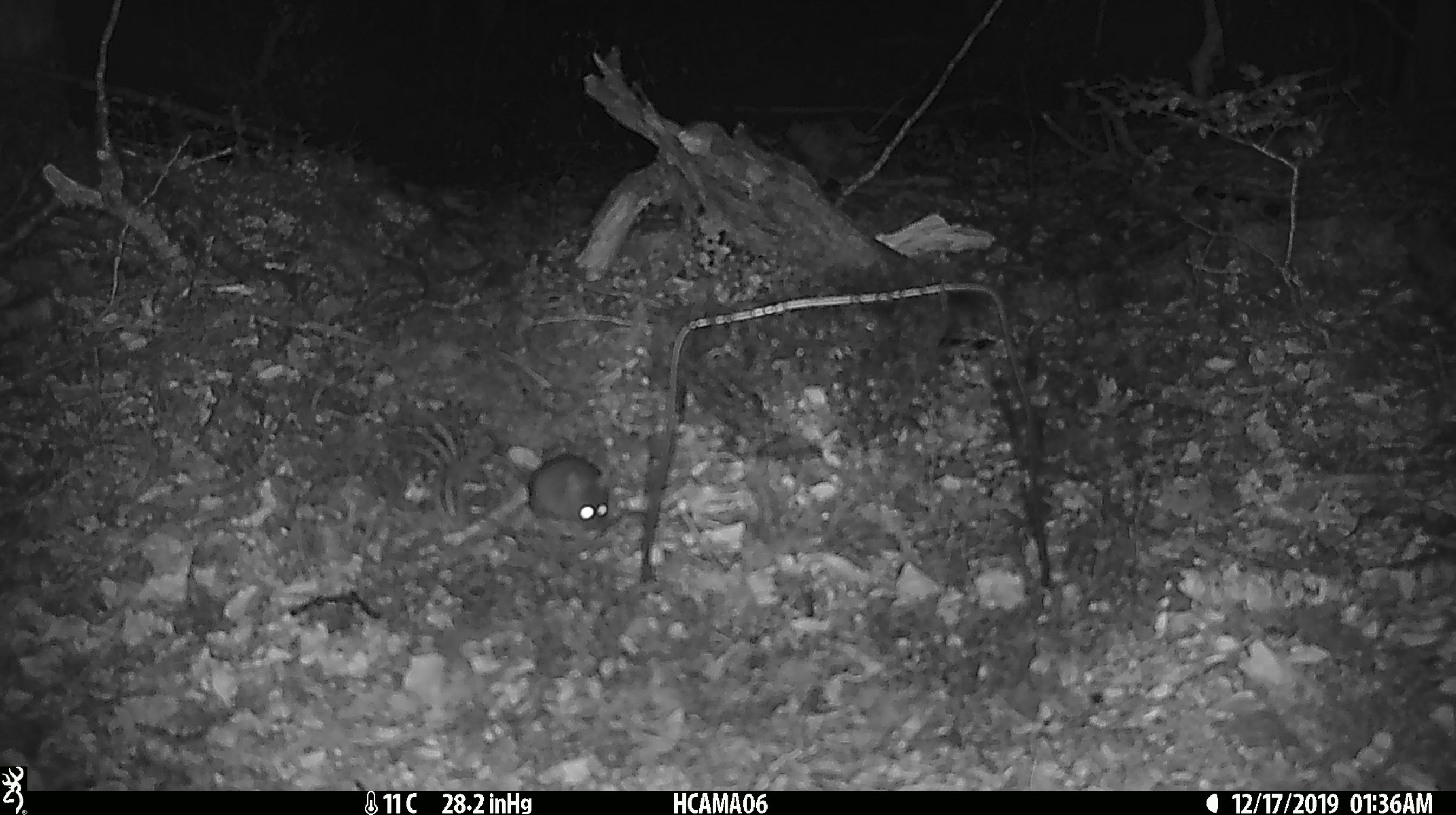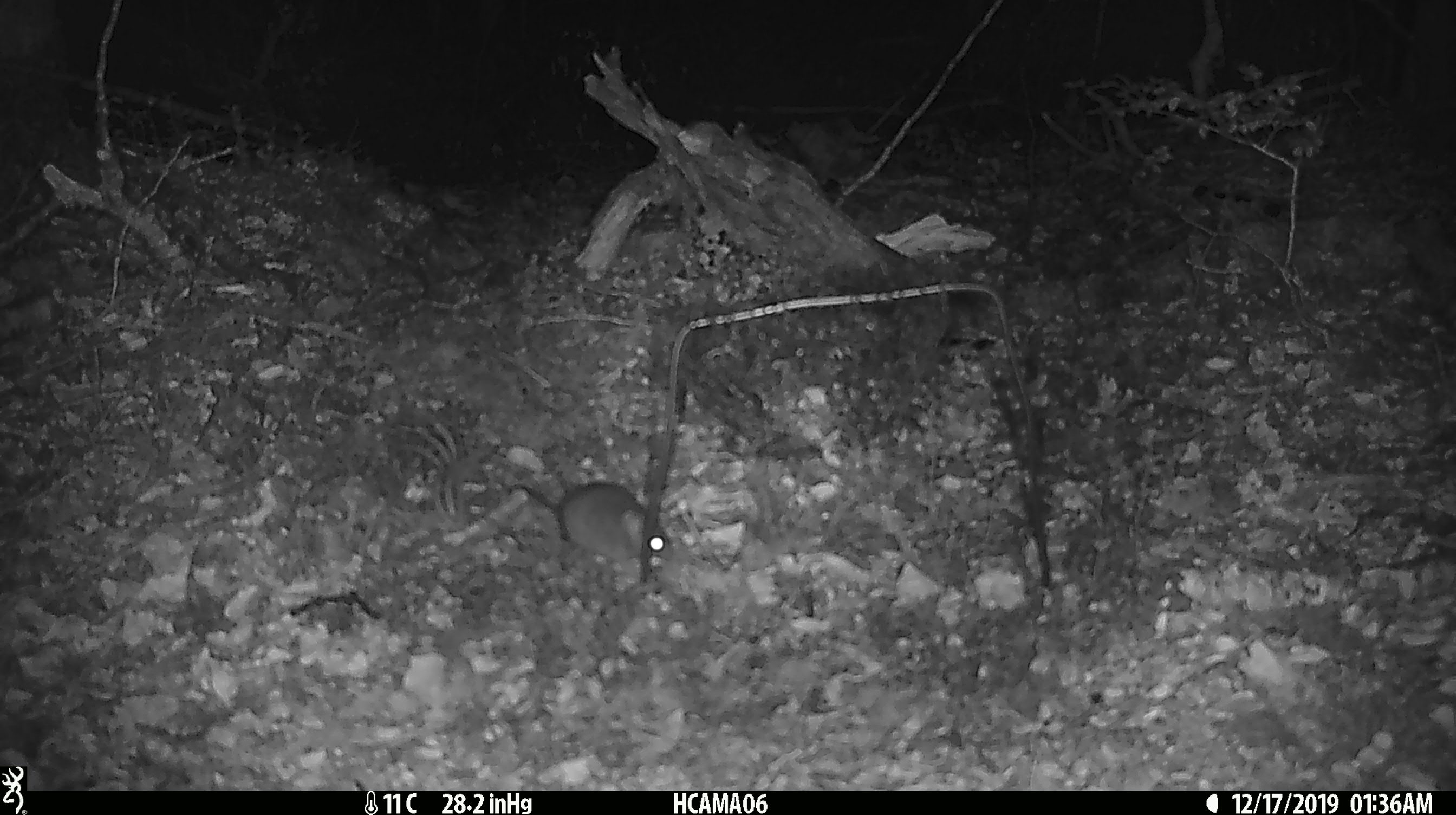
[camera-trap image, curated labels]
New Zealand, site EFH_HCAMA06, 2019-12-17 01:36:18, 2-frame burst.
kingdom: Animalia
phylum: Chordata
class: Mammalia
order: Rodentia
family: Muridae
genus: Mus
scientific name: Mus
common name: mouse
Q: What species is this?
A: Mouse (Mus).